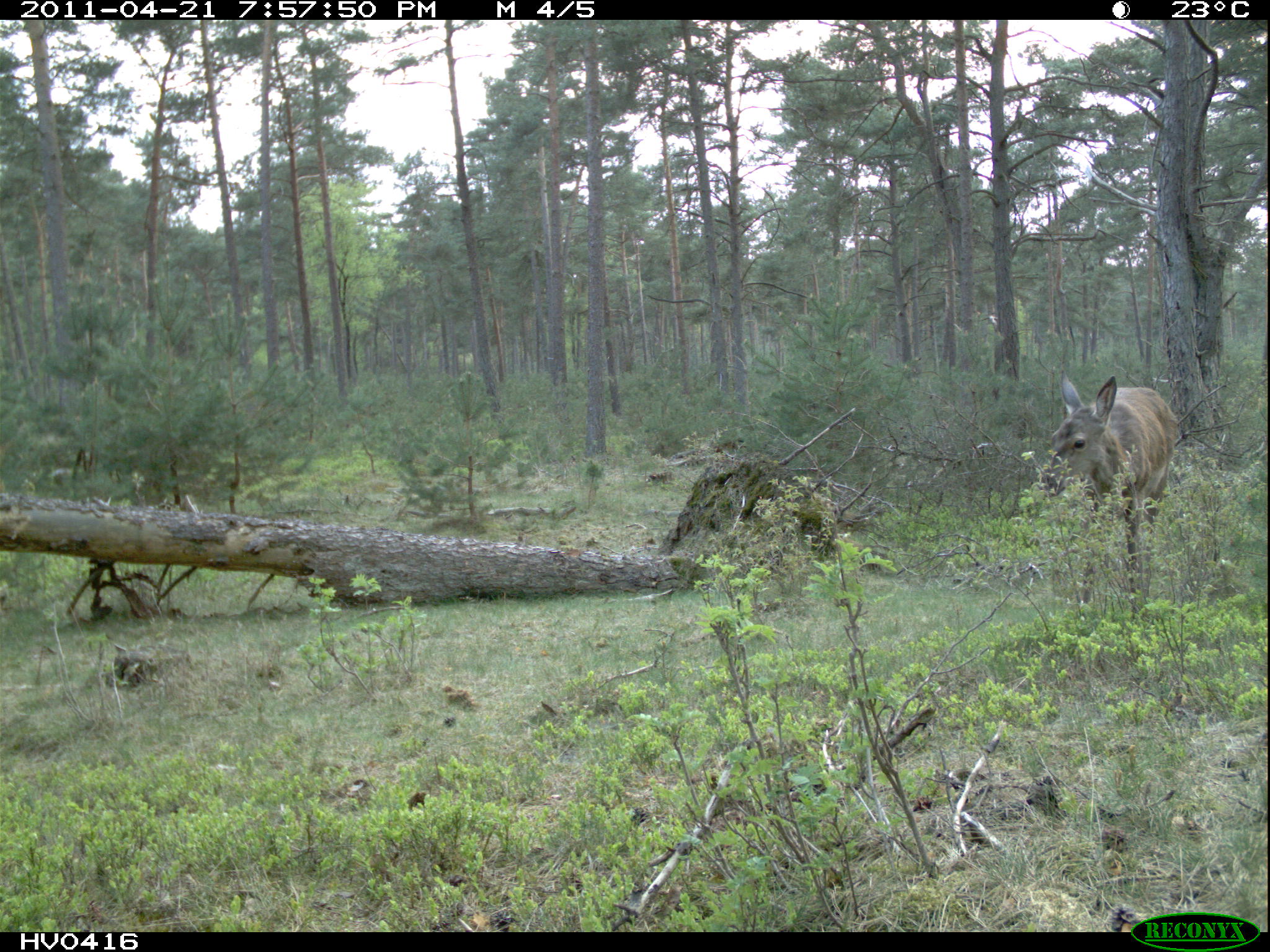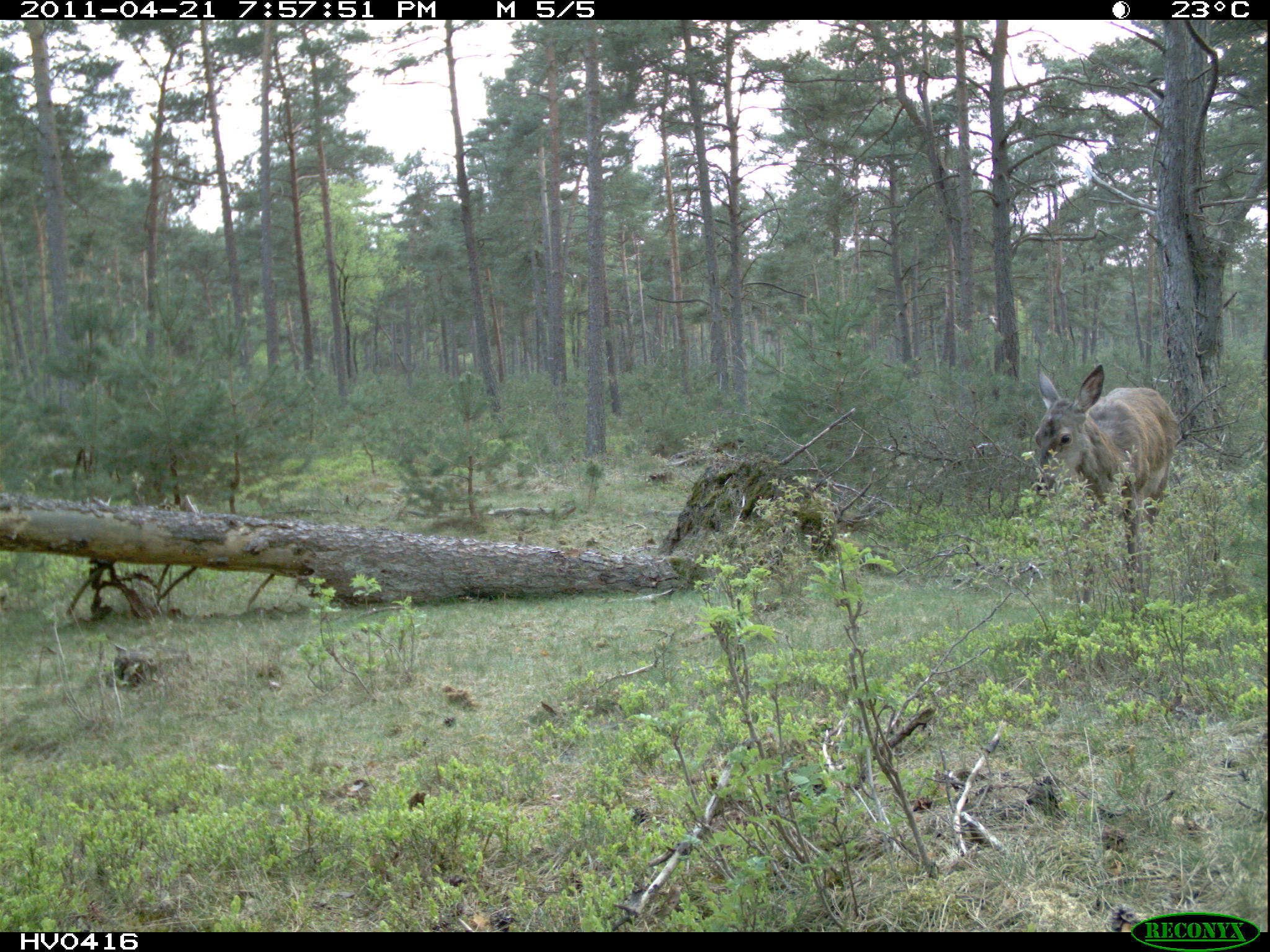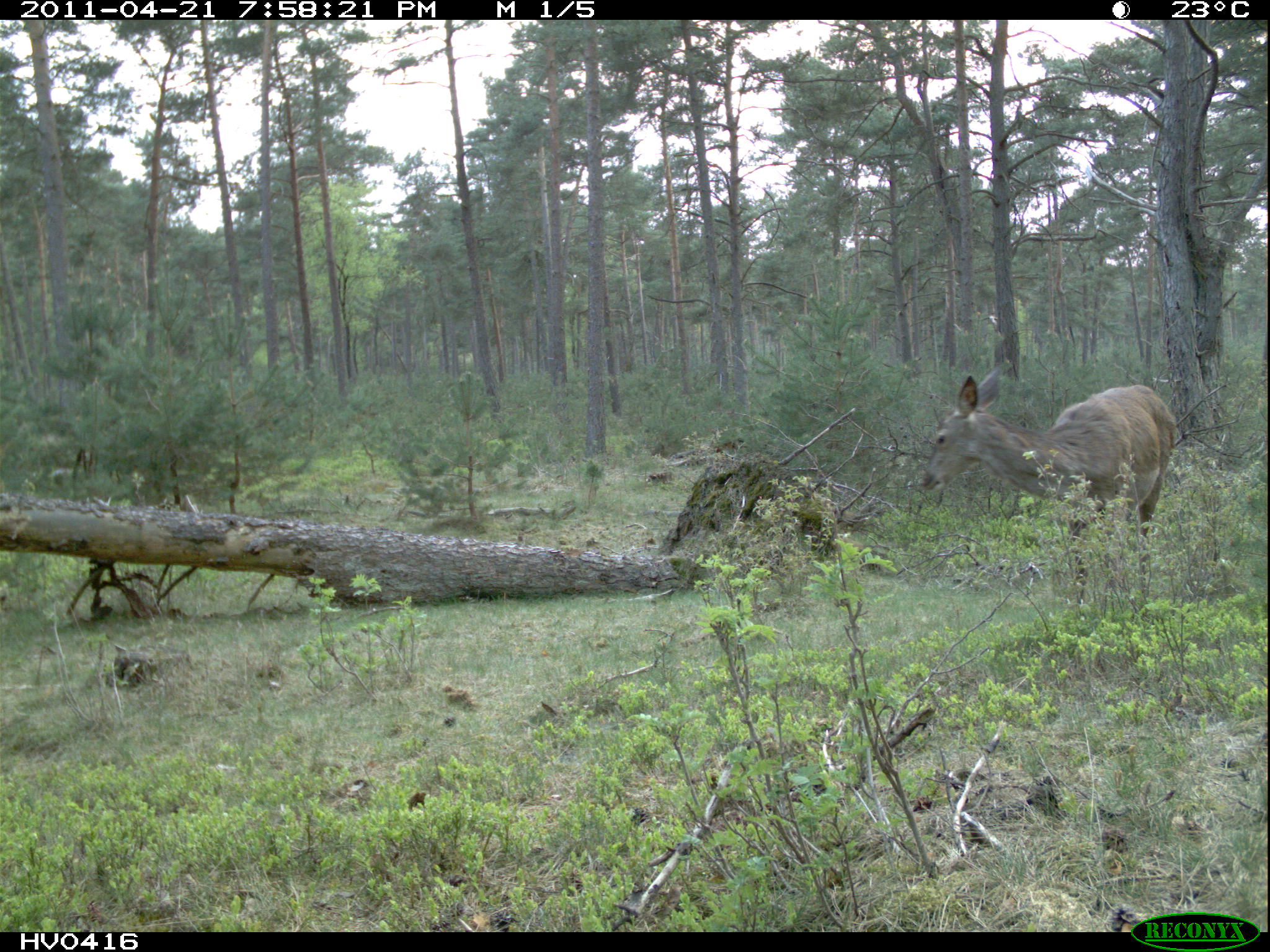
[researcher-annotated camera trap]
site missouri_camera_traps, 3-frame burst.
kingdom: Animalia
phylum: Chordata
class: Mammalia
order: Artiodactyla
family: Cervidae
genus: Cervus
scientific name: Cervus elaphus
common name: red deer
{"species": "red deer (Cervus elaphus)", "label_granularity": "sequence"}